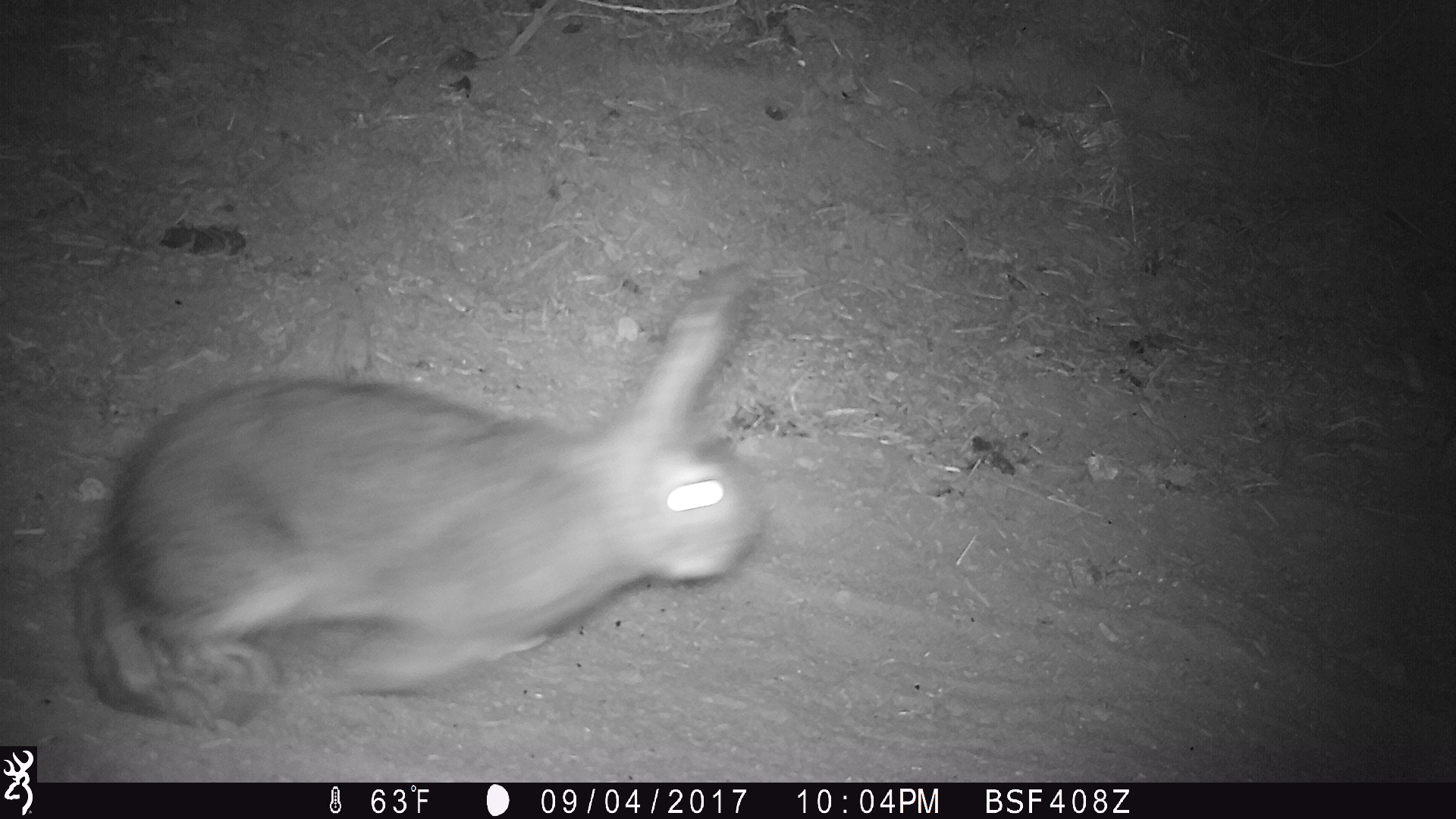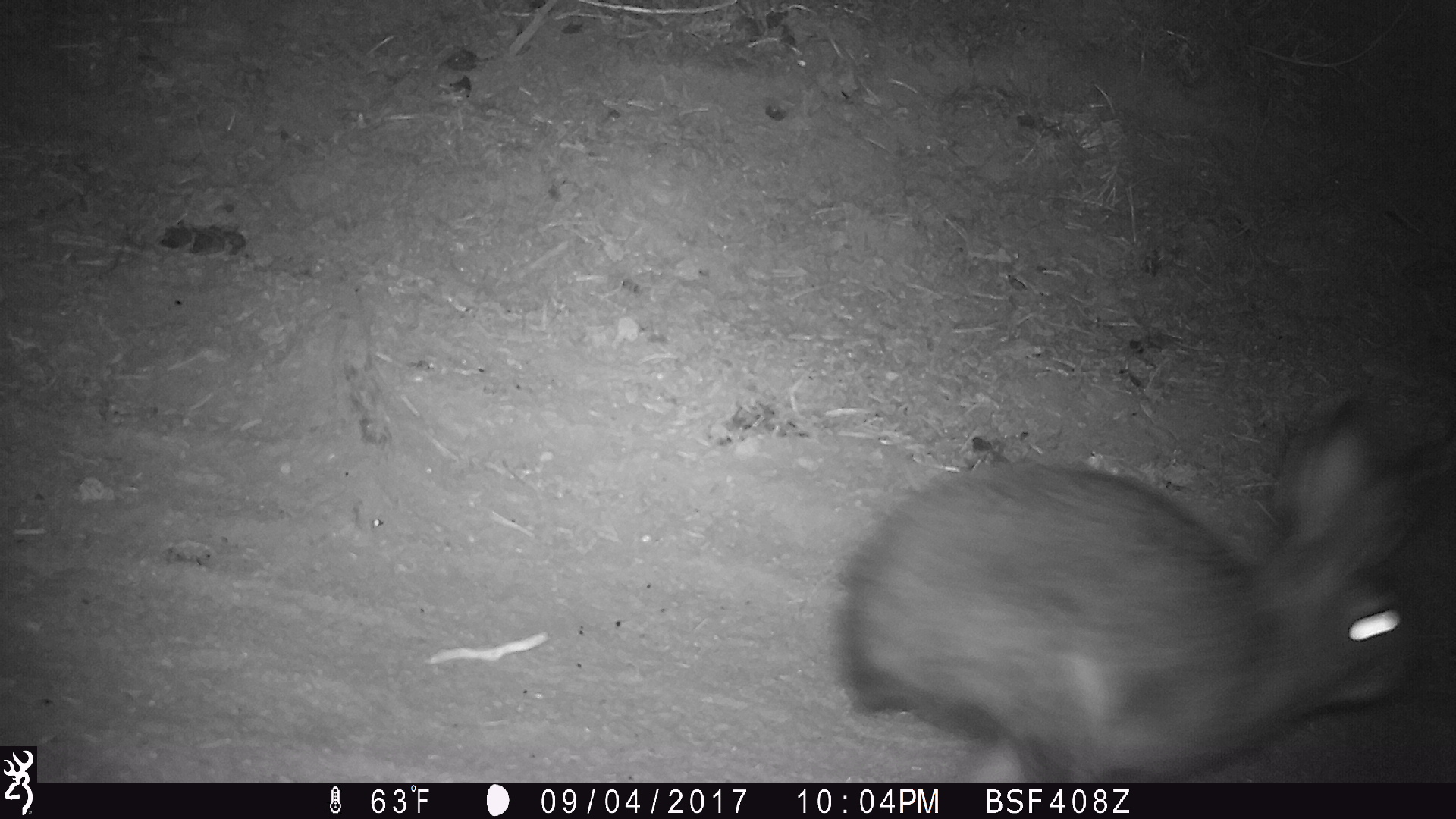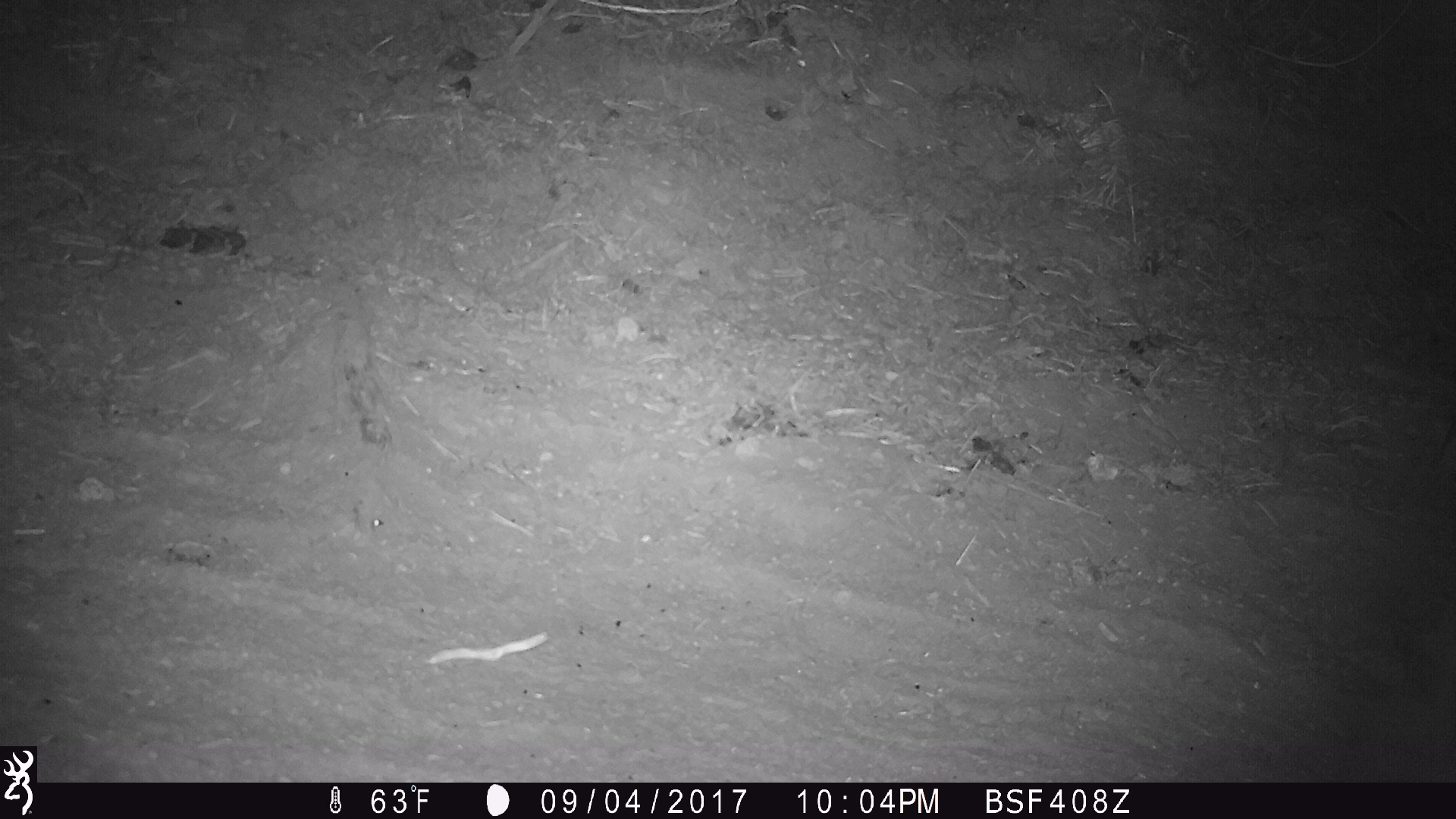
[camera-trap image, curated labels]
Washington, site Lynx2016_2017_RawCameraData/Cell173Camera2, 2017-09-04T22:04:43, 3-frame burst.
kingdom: Animalia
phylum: Chordata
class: Mammalia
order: Lagomorpha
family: Leporidae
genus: Lepus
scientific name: Lepus americanus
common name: snowshoe hare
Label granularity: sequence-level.